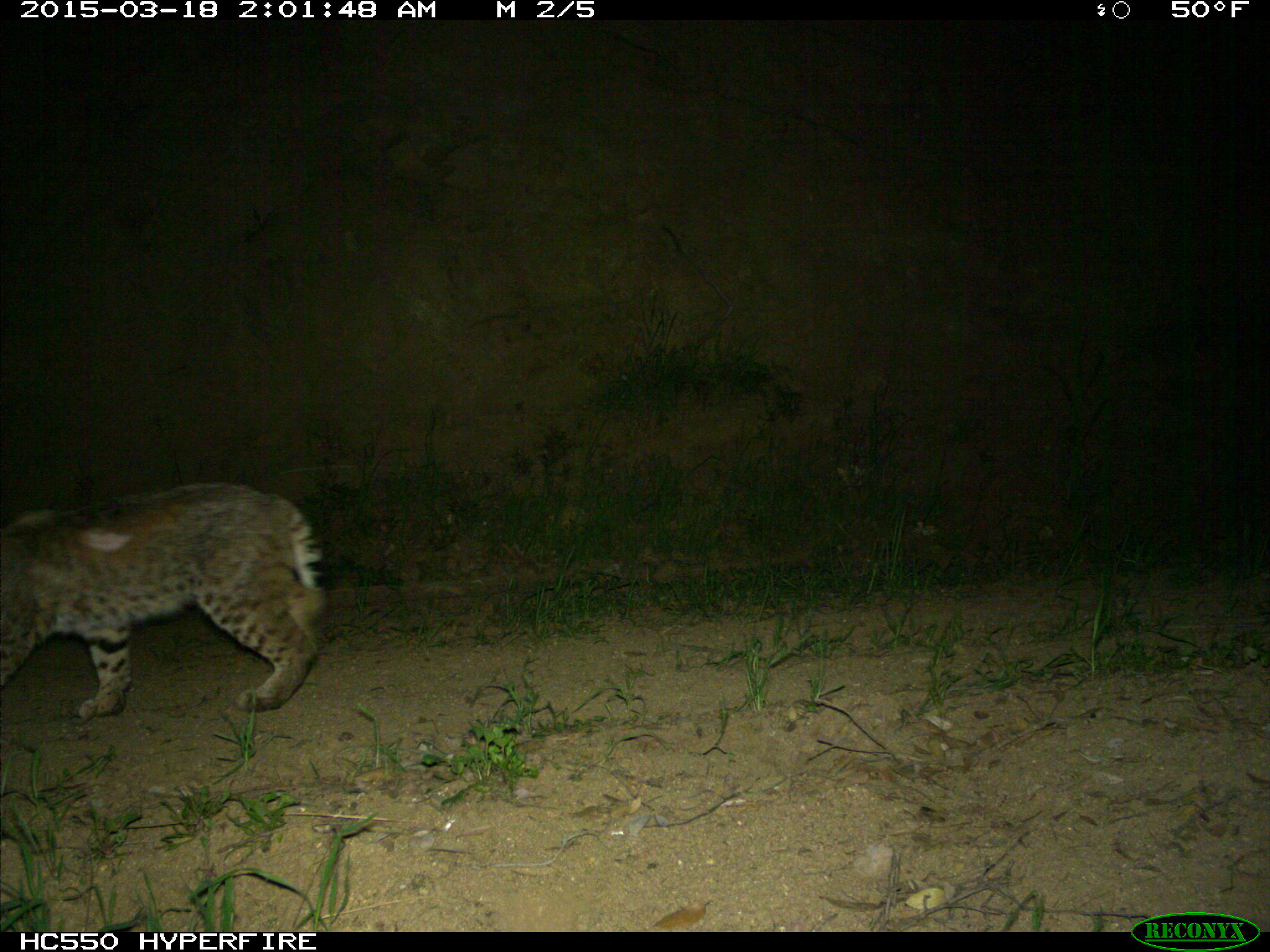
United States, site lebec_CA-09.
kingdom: Animalia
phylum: Chordata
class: Mammalia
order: Carnivora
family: Felidae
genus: Lynx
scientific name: Lynx rufus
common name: bobcat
Lynx rufus (bobcat).